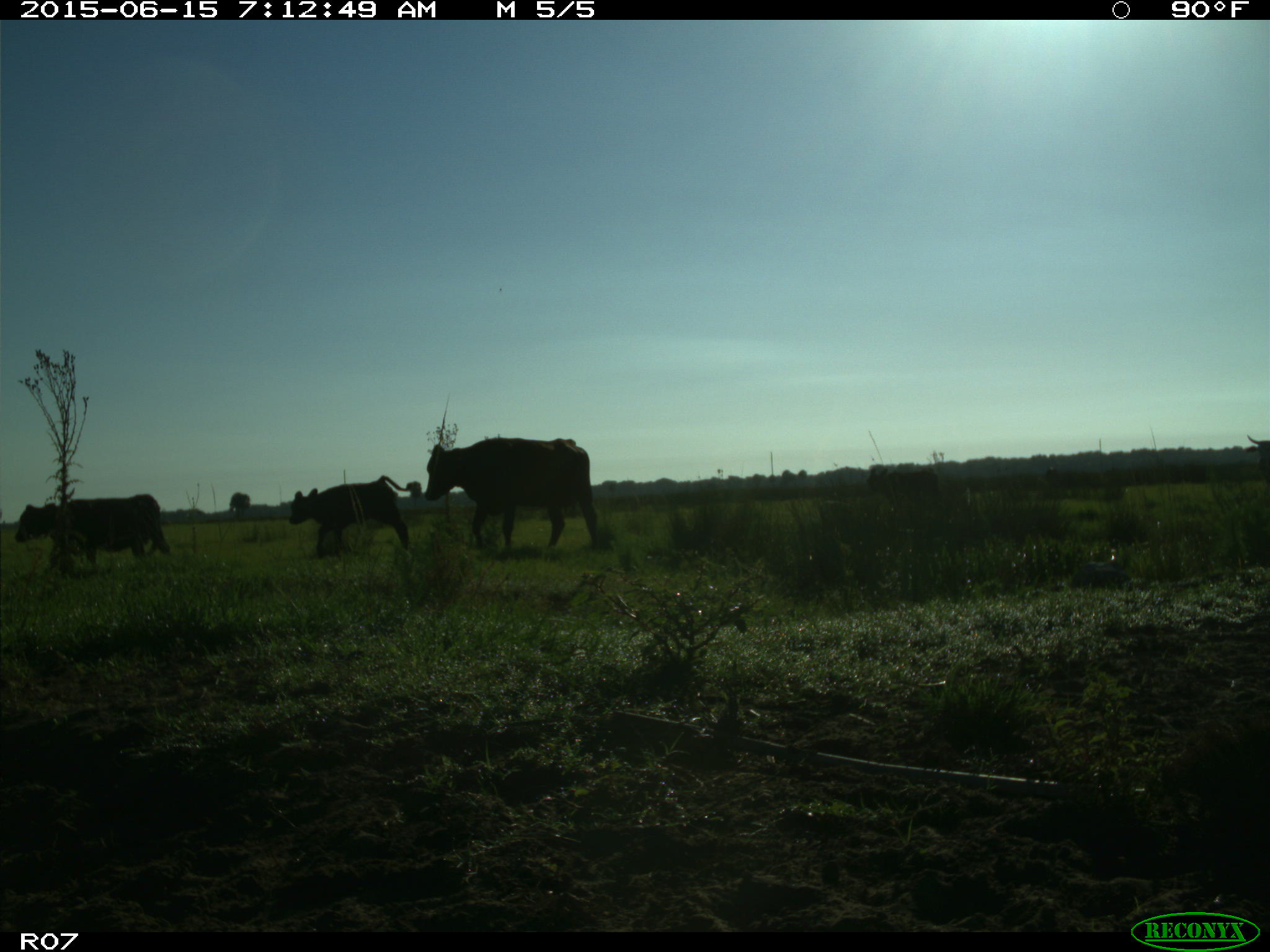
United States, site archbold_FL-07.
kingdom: Animalia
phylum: Chordata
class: Mammalia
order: Artiodactyla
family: Bovidae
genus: Bos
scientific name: Bos taurus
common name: domestic cow